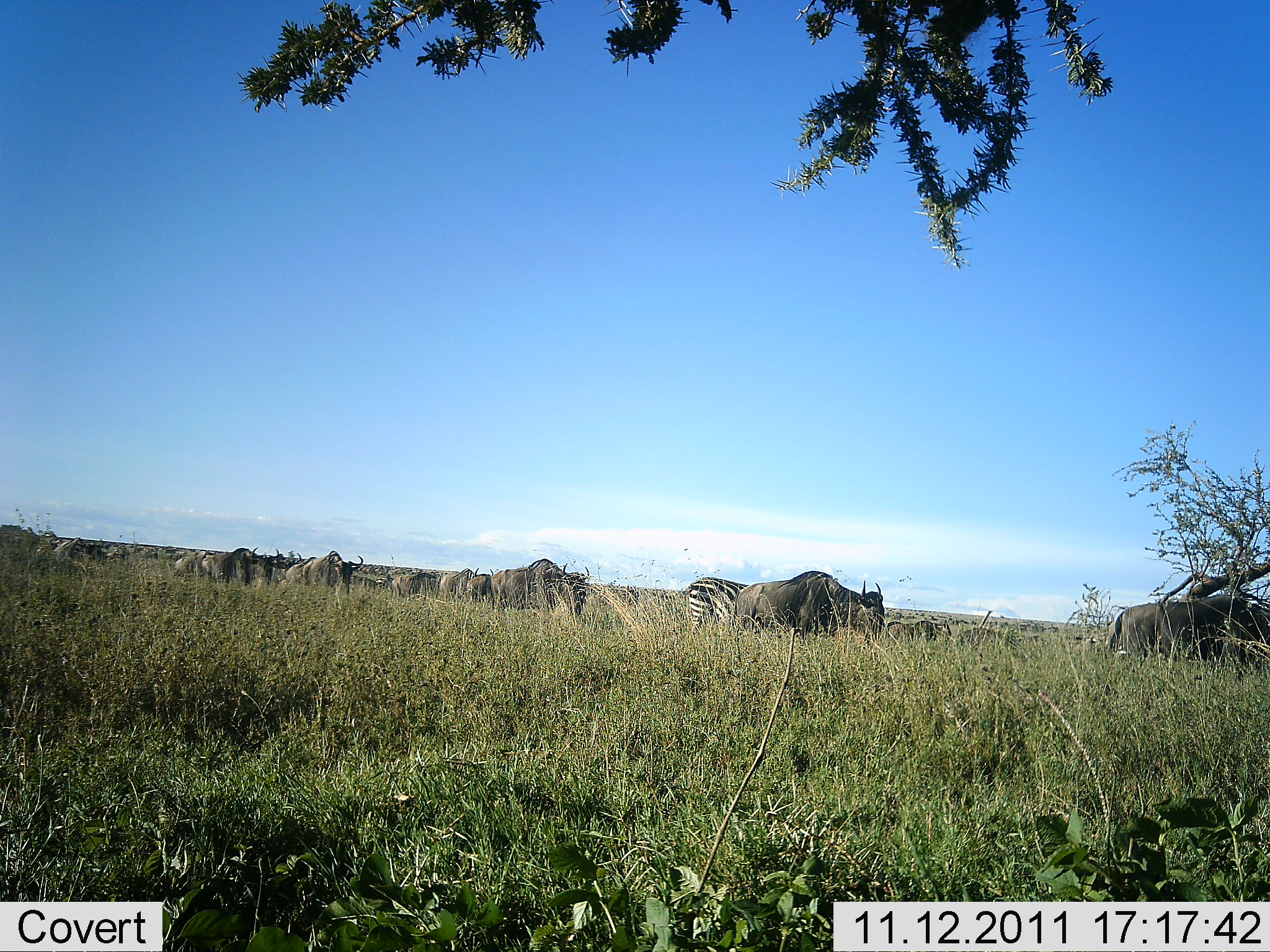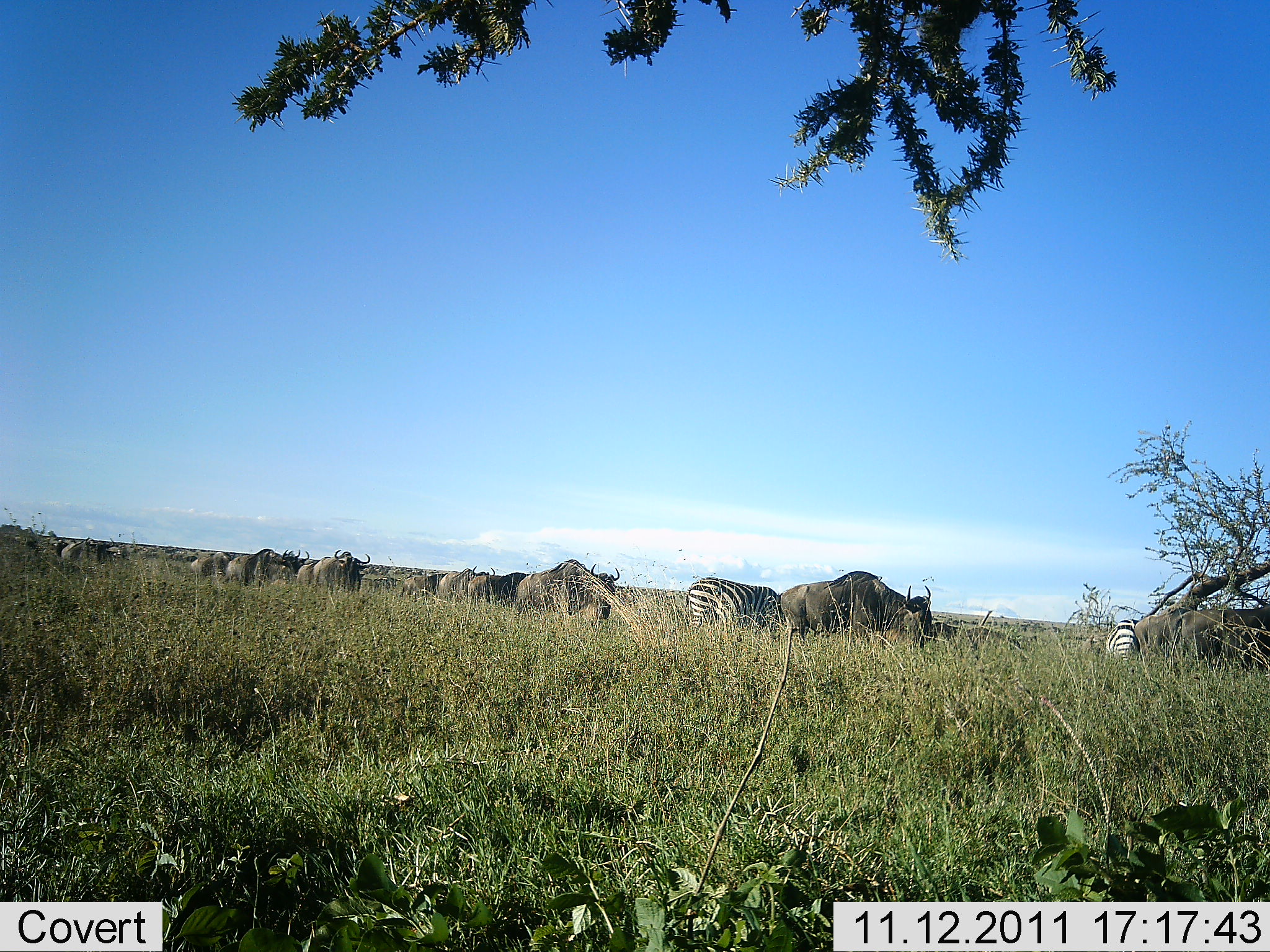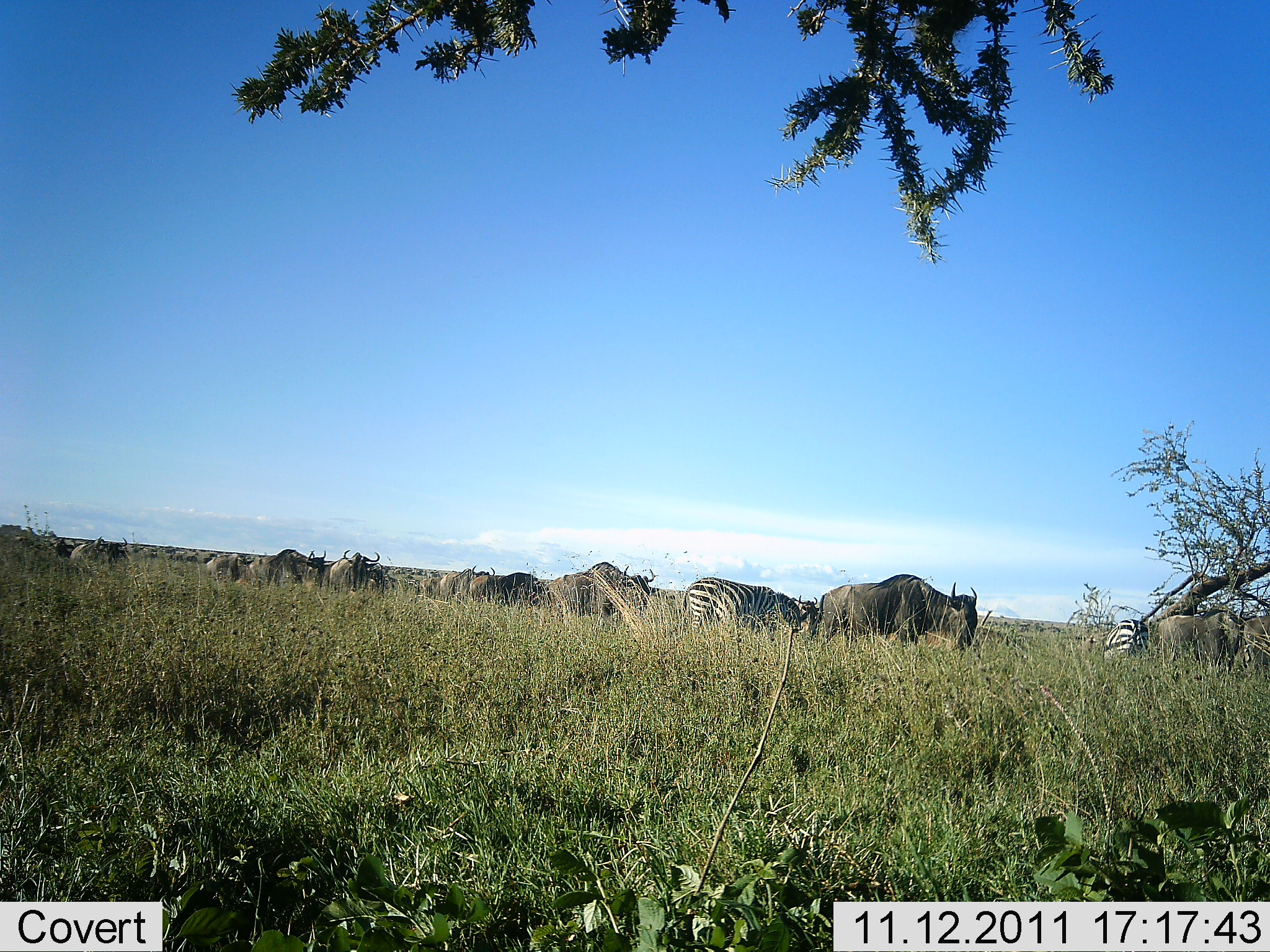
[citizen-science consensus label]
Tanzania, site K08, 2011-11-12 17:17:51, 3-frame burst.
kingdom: Animalia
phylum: Chordata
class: Mammalia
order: Artiodactyla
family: Bovidae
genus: Connochaetes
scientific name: Connochaetes taurinus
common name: blue wildebeest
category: wildebeest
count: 10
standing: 33%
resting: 0%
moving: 92%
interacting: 0%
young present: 0%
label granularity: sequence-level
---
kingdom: Animalia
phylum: Chordata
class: Mammalia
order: Perissodactyla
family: Equidae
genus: Equus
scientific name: Equus quagga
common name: plains zebra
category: zebra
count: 2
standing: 46%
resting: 0%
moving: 23%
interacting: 0%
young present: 0%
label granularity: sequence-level